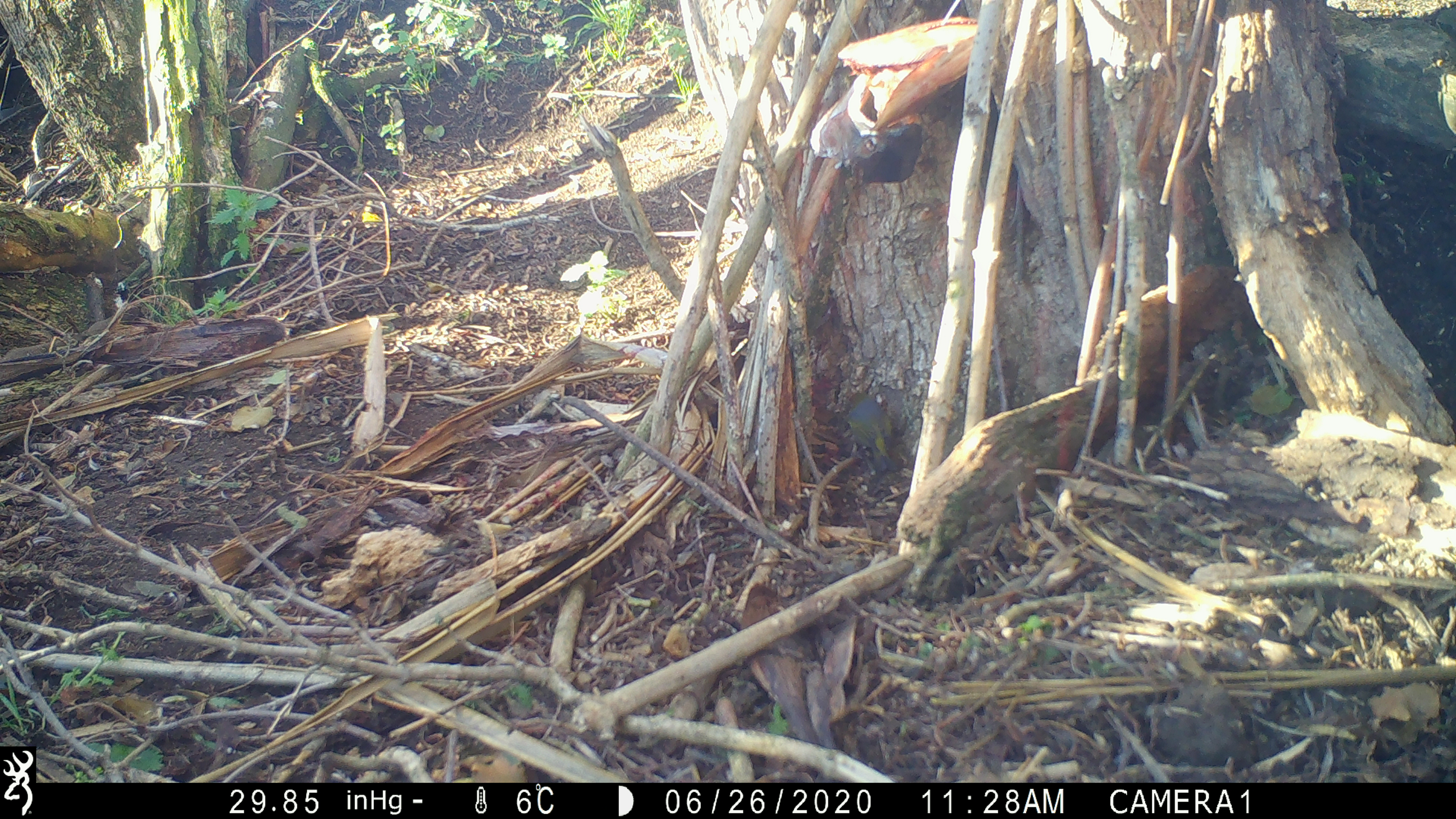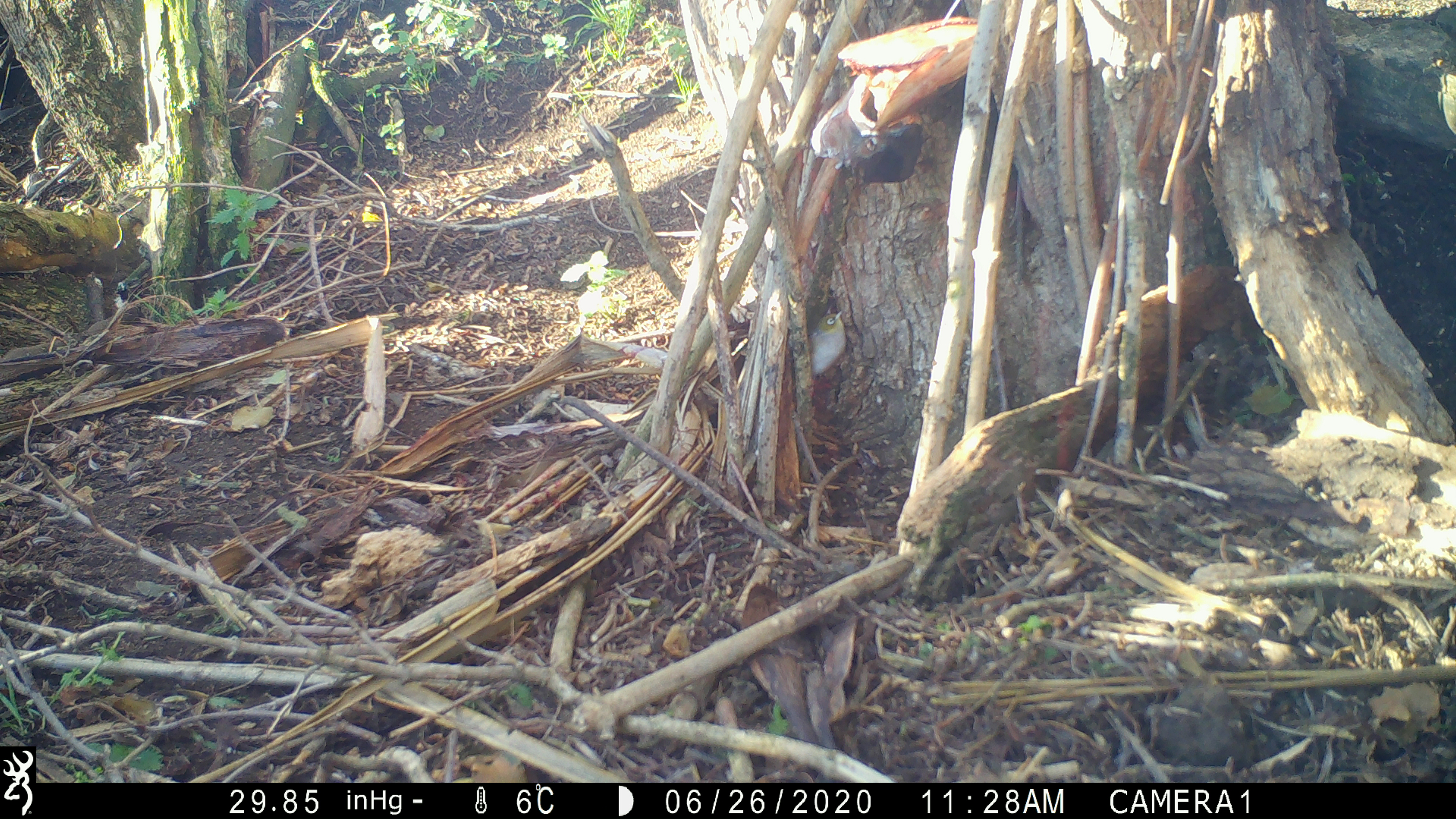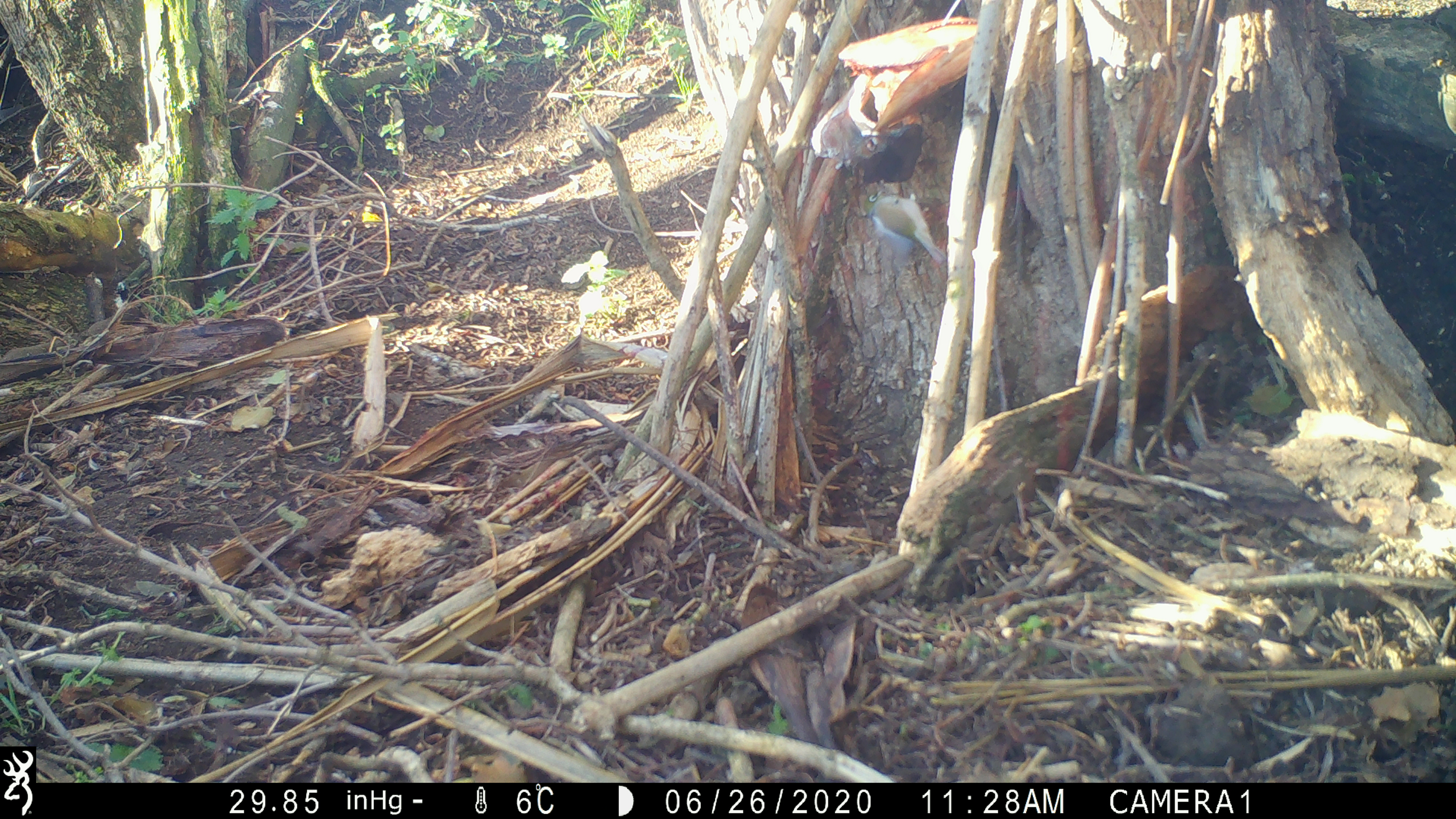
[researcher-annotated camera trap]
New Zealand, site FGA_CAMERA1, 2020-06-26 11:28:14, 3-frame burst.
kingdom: Animalia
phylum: Chordata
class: Aves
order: Passeriformes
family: Zosteropidae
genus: Zosterops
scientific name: Zosterops lateralis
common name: silvereye